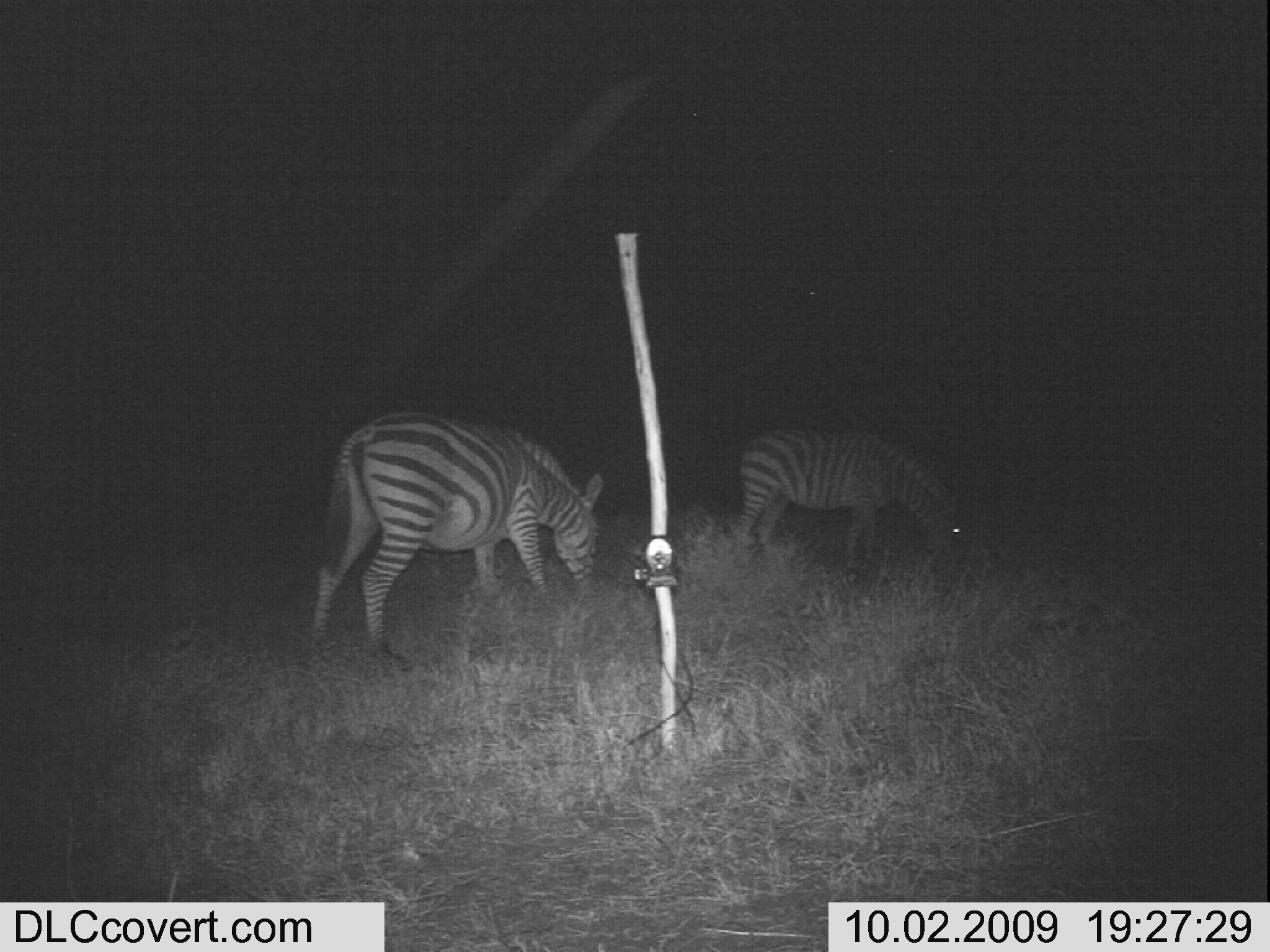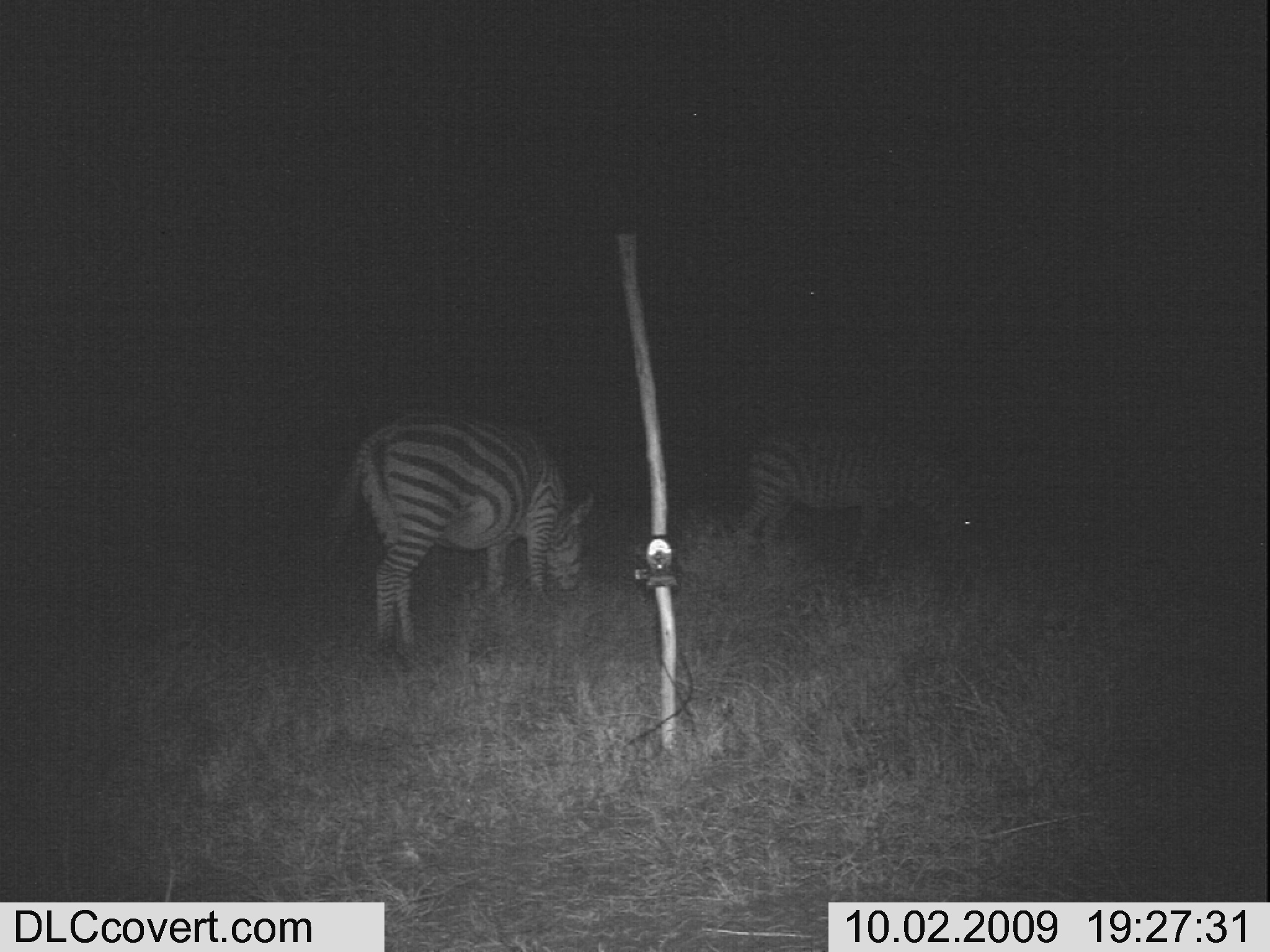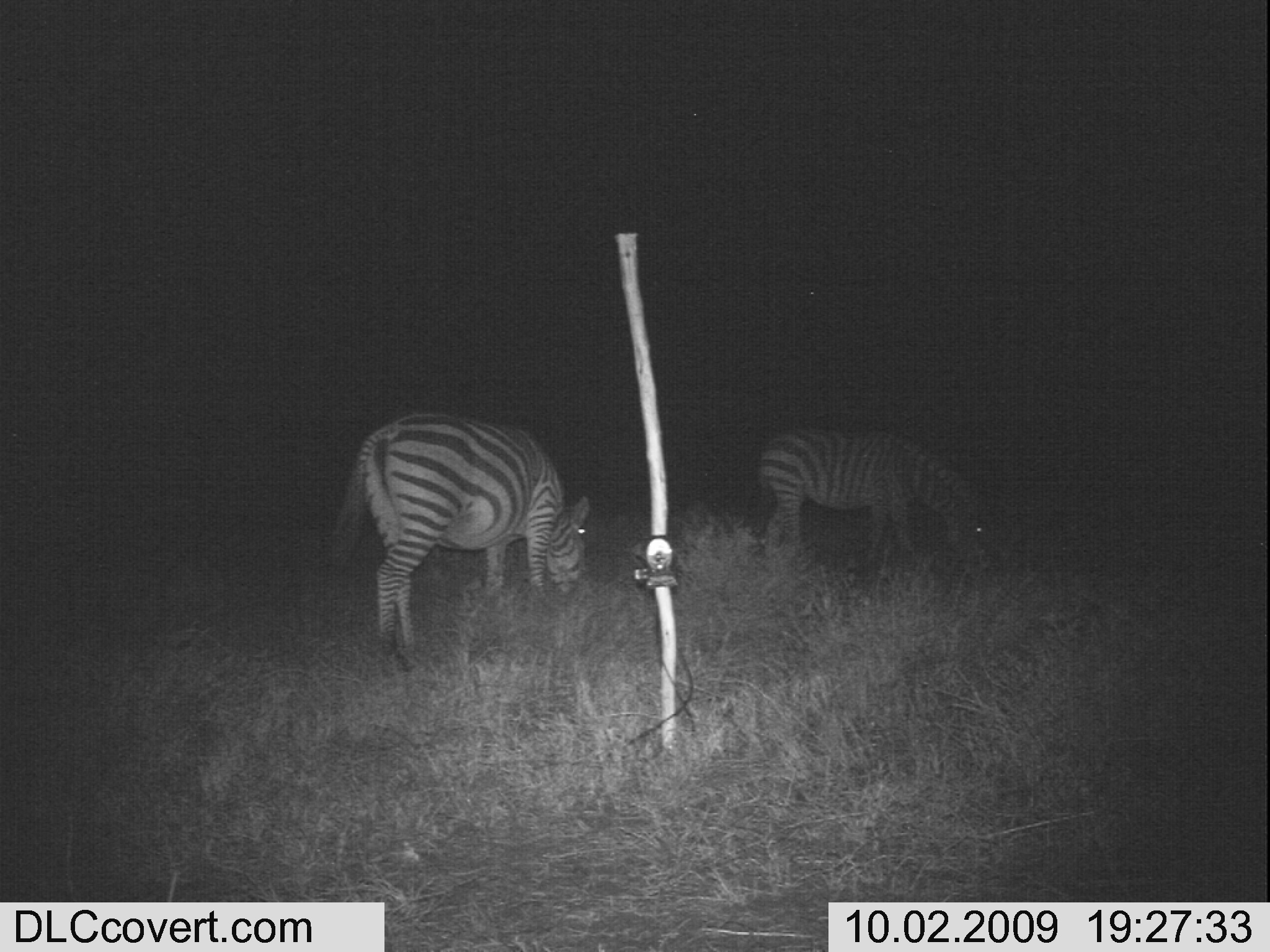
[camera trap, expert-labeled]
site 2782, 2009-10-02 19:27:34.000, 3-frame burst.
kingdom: Animalia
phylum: Chordata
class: Mammalia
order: Perissodactyla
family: Equidae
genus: Equus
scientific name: Equus quagga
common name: plains zebra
Equus quagga (plains zebra), count 2.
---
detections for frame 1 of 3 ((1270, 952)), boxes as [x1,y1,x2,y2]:
equus quagga: [312,411,604,659]; [734,426,971,580]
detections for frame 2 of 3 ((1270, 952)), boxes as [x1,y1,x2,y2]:
equus quagga: [335,411,596,654]; [732,421,992,587]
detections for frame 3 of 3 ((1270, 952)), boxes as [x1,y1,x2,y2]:
equus quagga: [314,408,594,662]; [754,422,1001,560]